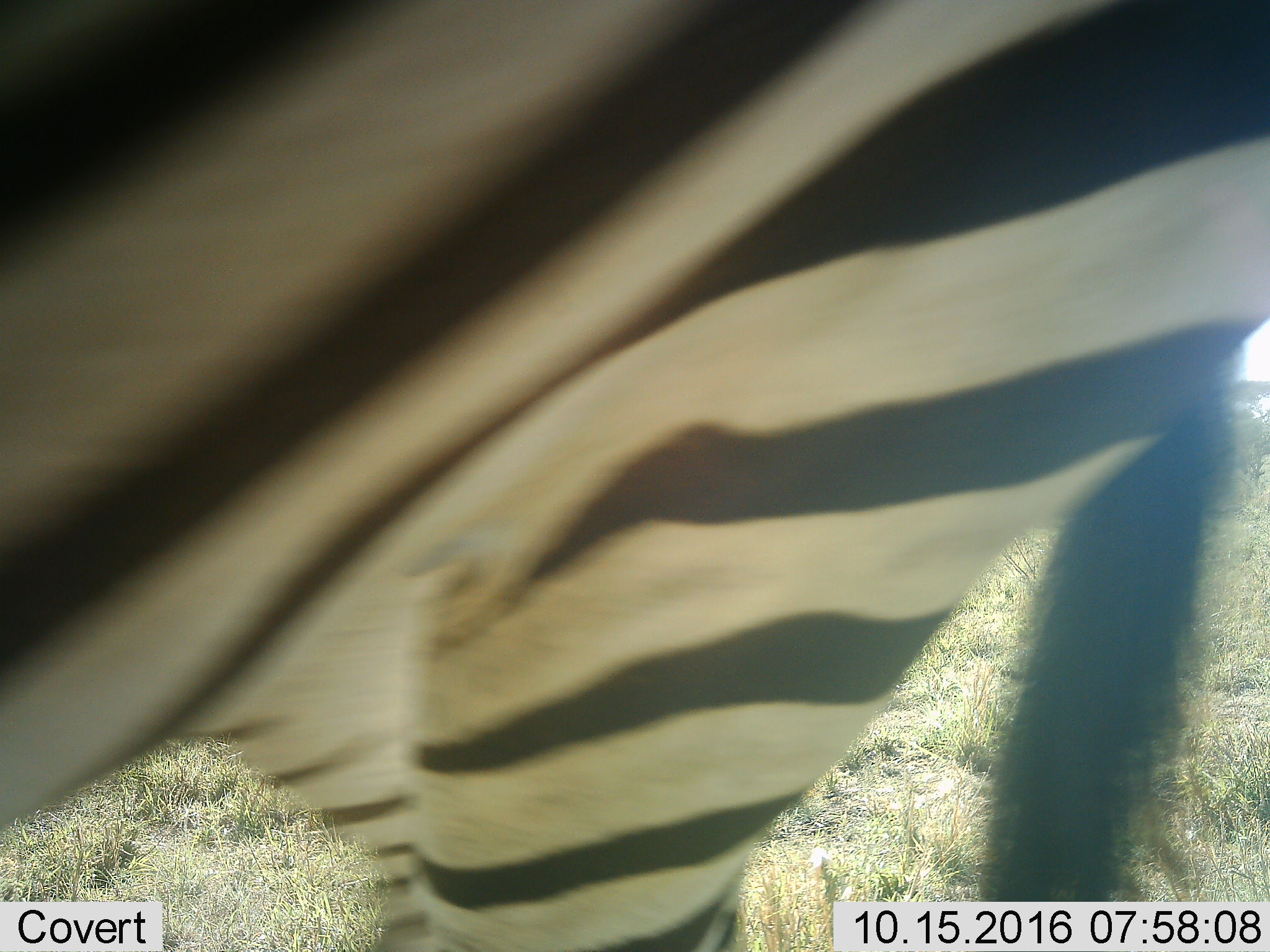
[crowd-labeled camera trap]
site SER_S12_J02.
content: unidentified animal